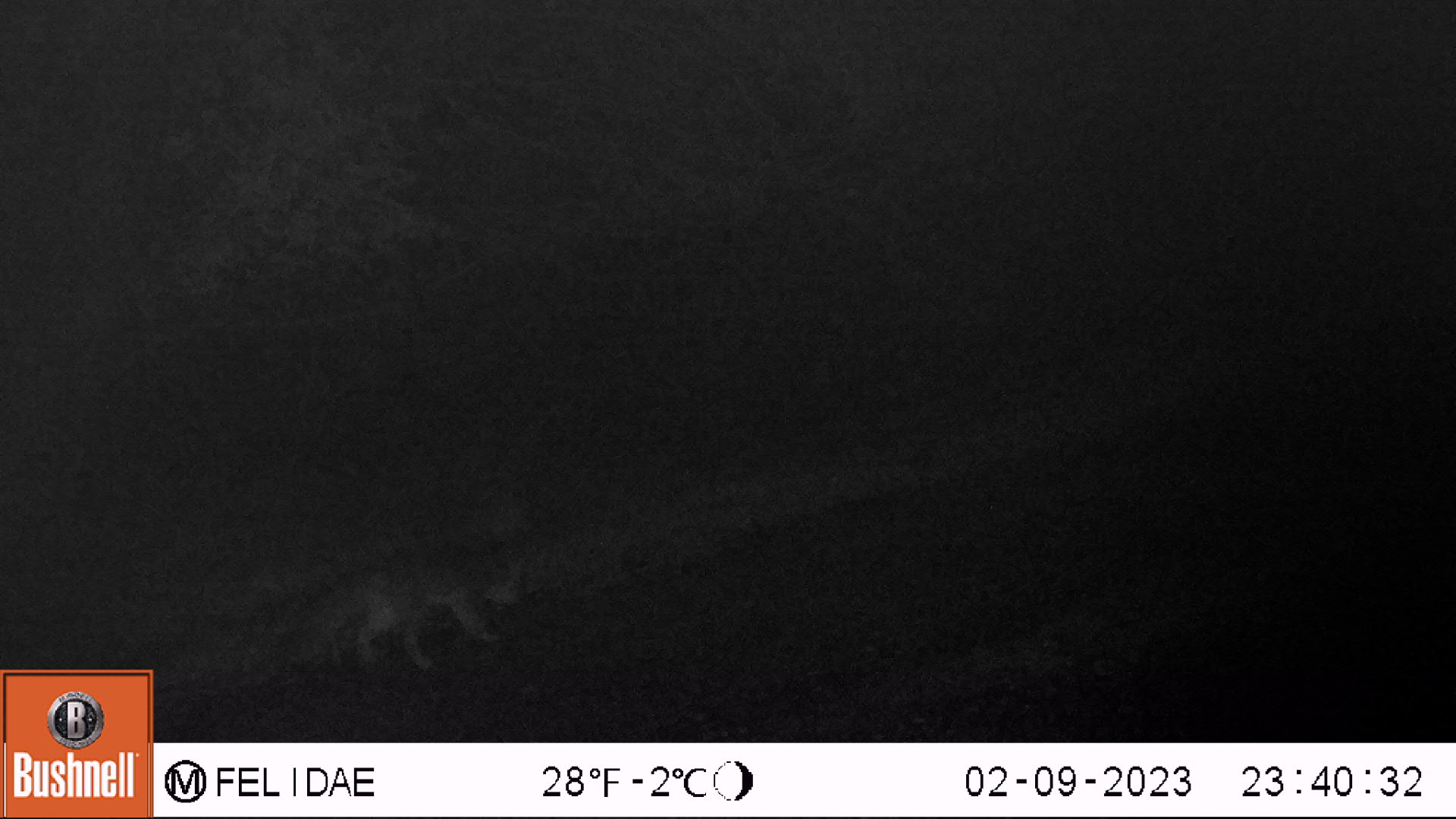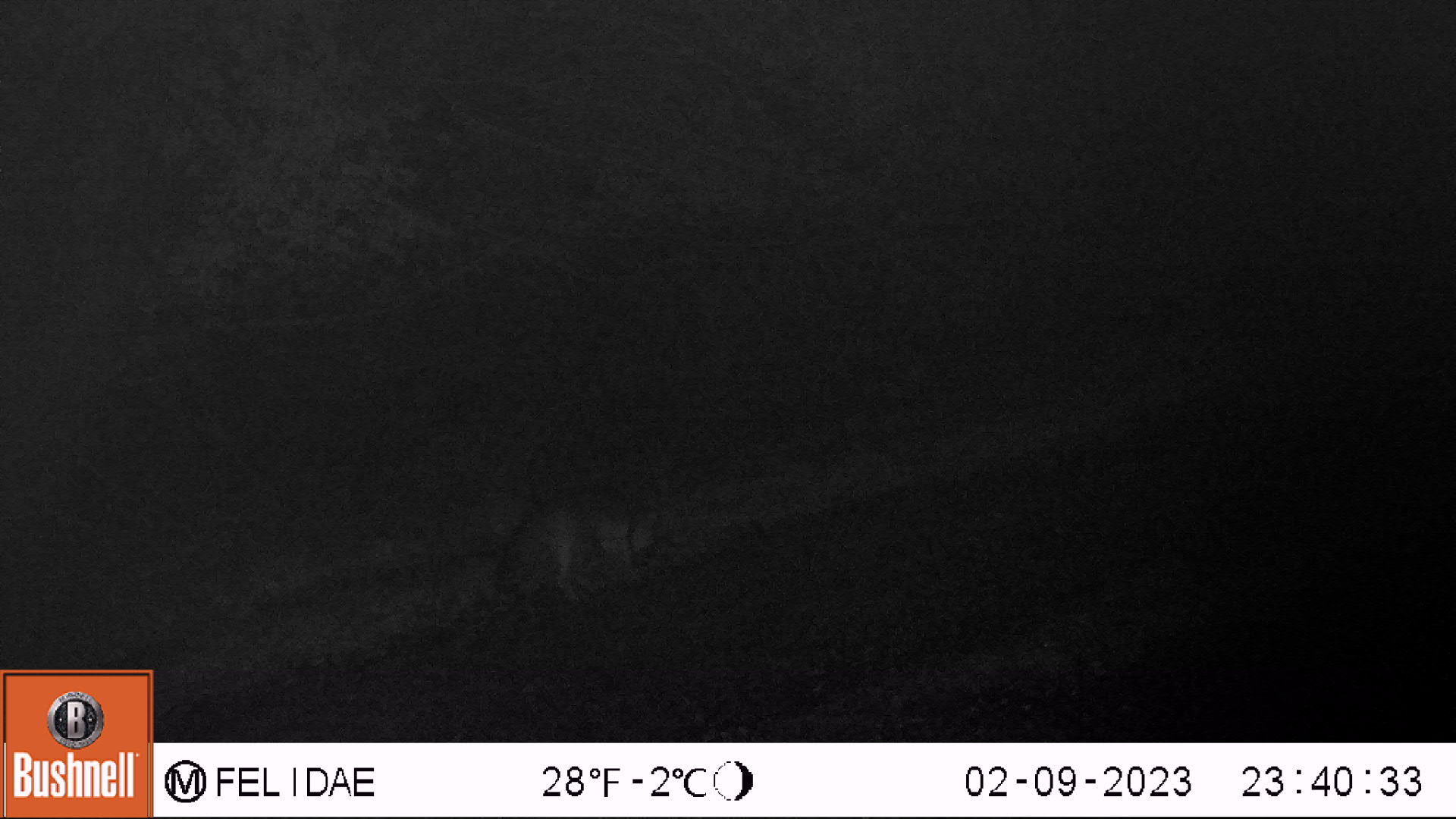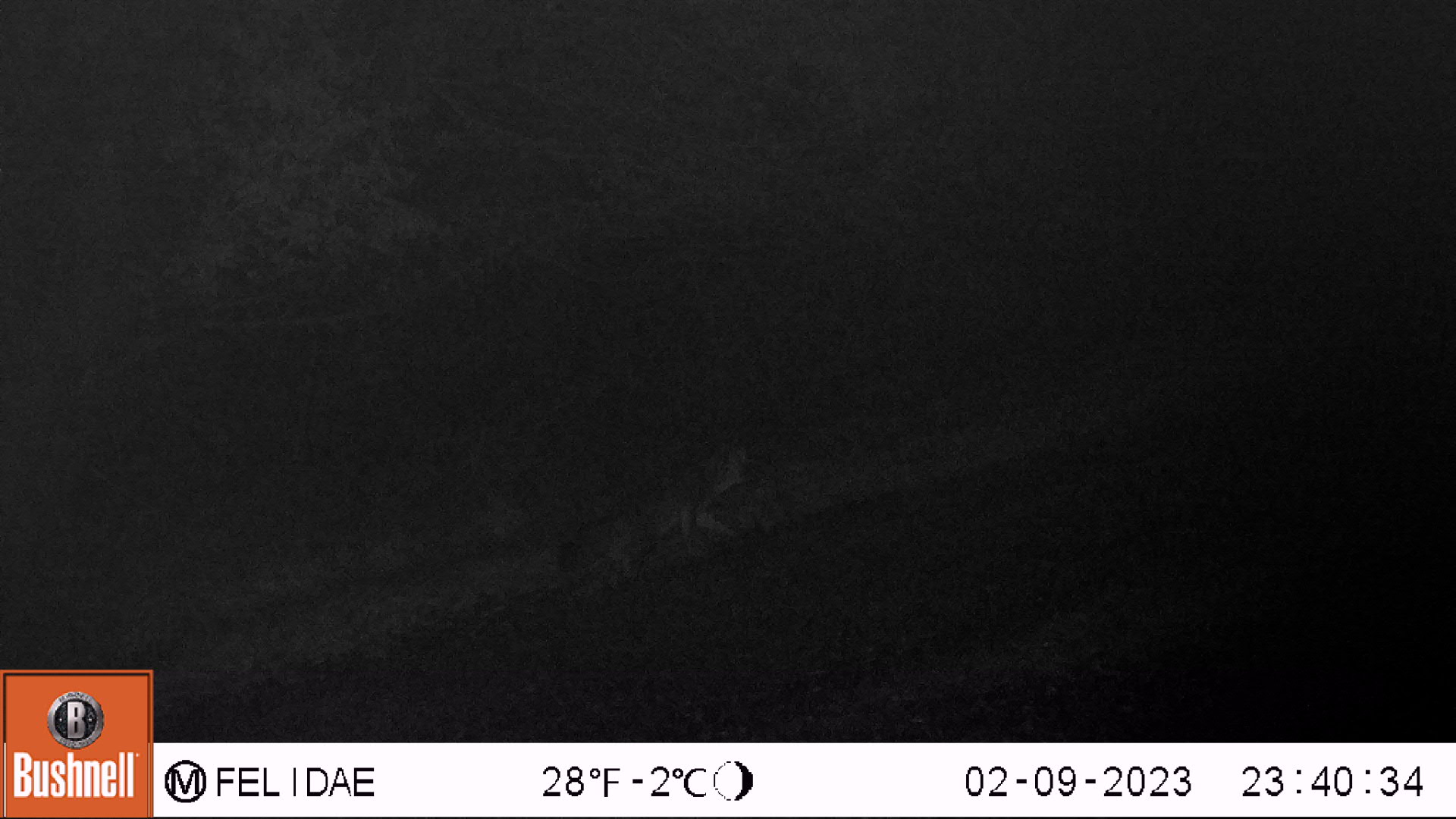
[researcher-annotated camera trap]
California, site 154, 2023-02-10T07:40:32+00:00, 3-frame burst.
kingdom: Animalia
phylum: Chordata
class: Mammalia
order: Carnivora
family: Canidae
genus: Urocyon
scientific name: Urocyon cinereoargenteus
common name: gray fox